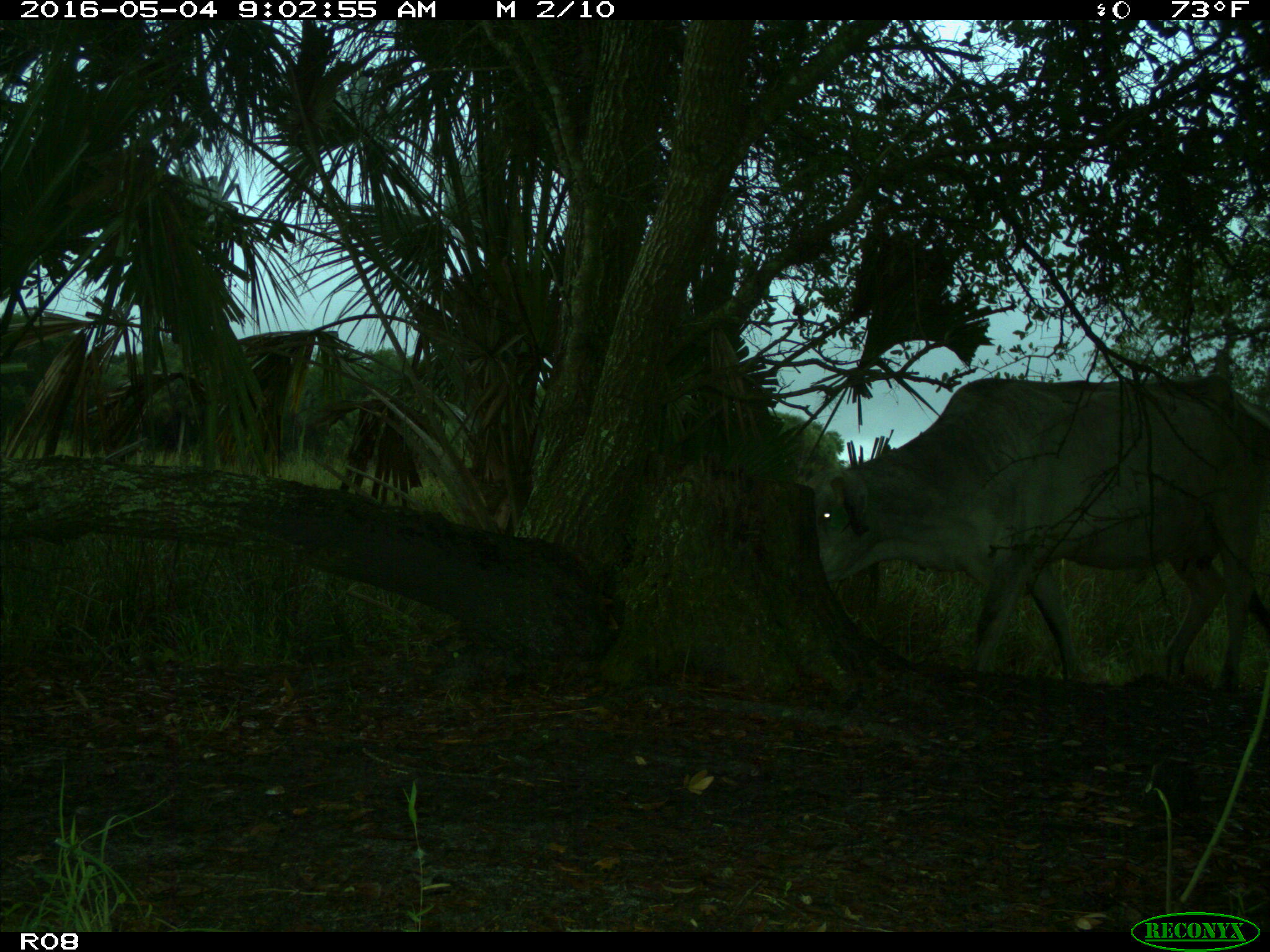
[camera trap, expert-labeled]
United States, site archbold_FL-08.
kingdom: Animalia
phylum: Chordata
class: Mammalia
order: Artiodactyla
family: Bovidae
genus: Bos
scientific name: Bos taurus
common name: domestic cow